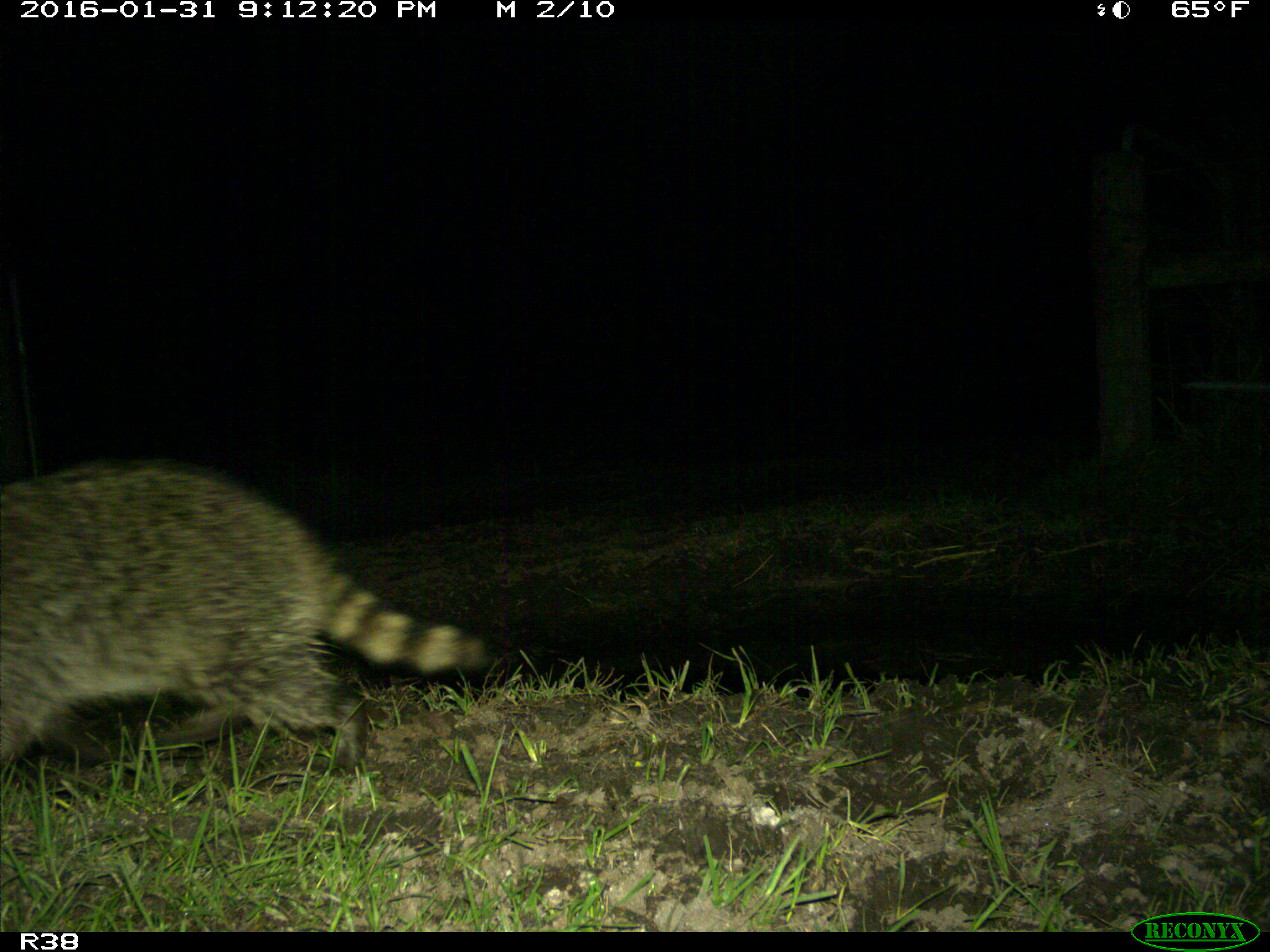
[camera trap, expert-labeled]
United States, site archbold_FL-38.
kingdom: Animalia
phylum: Chordata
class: Mammalia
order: Carnivora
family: Procyonidae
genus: Procyon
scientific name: Procyon lotor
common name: common raccoon